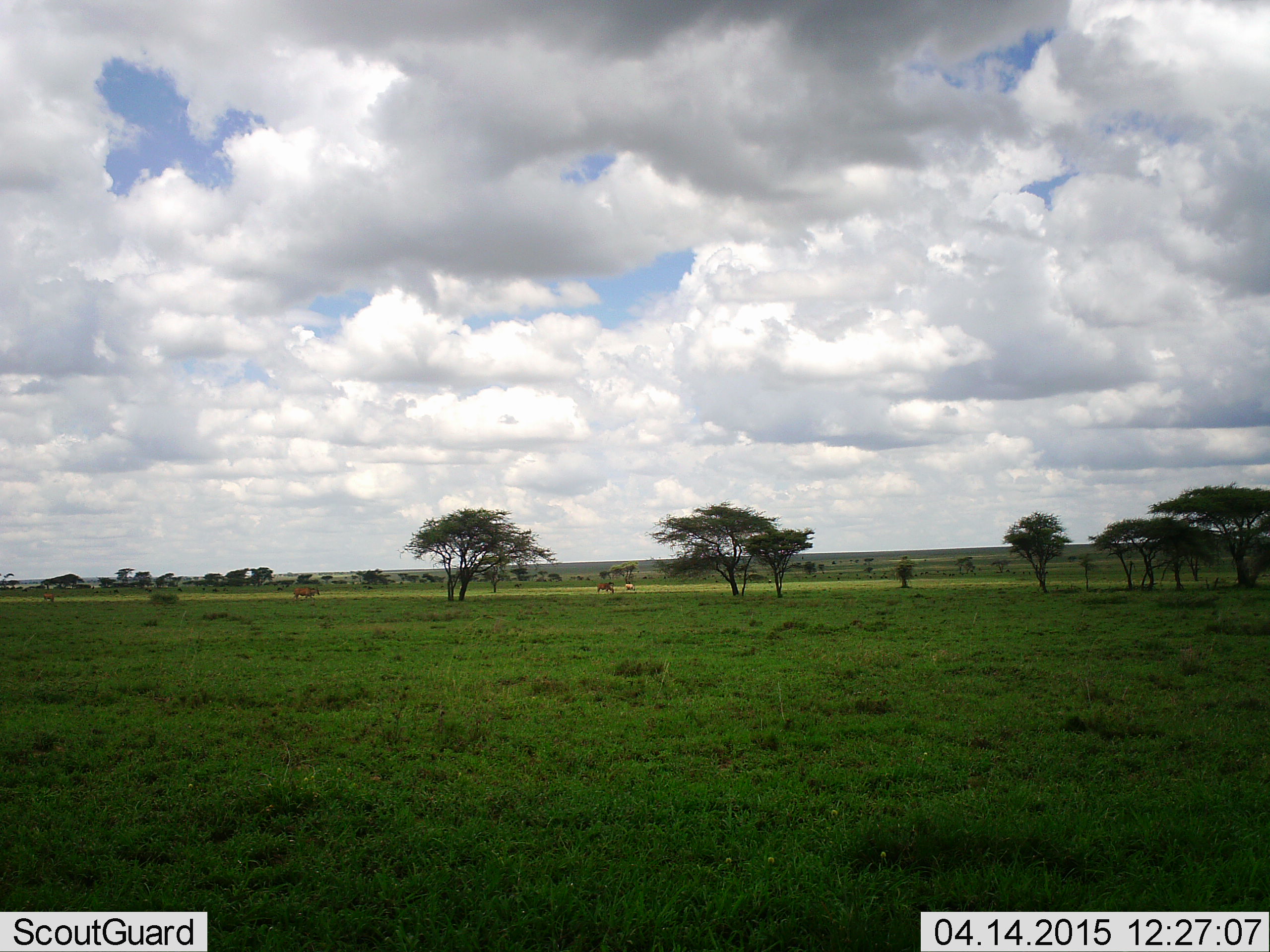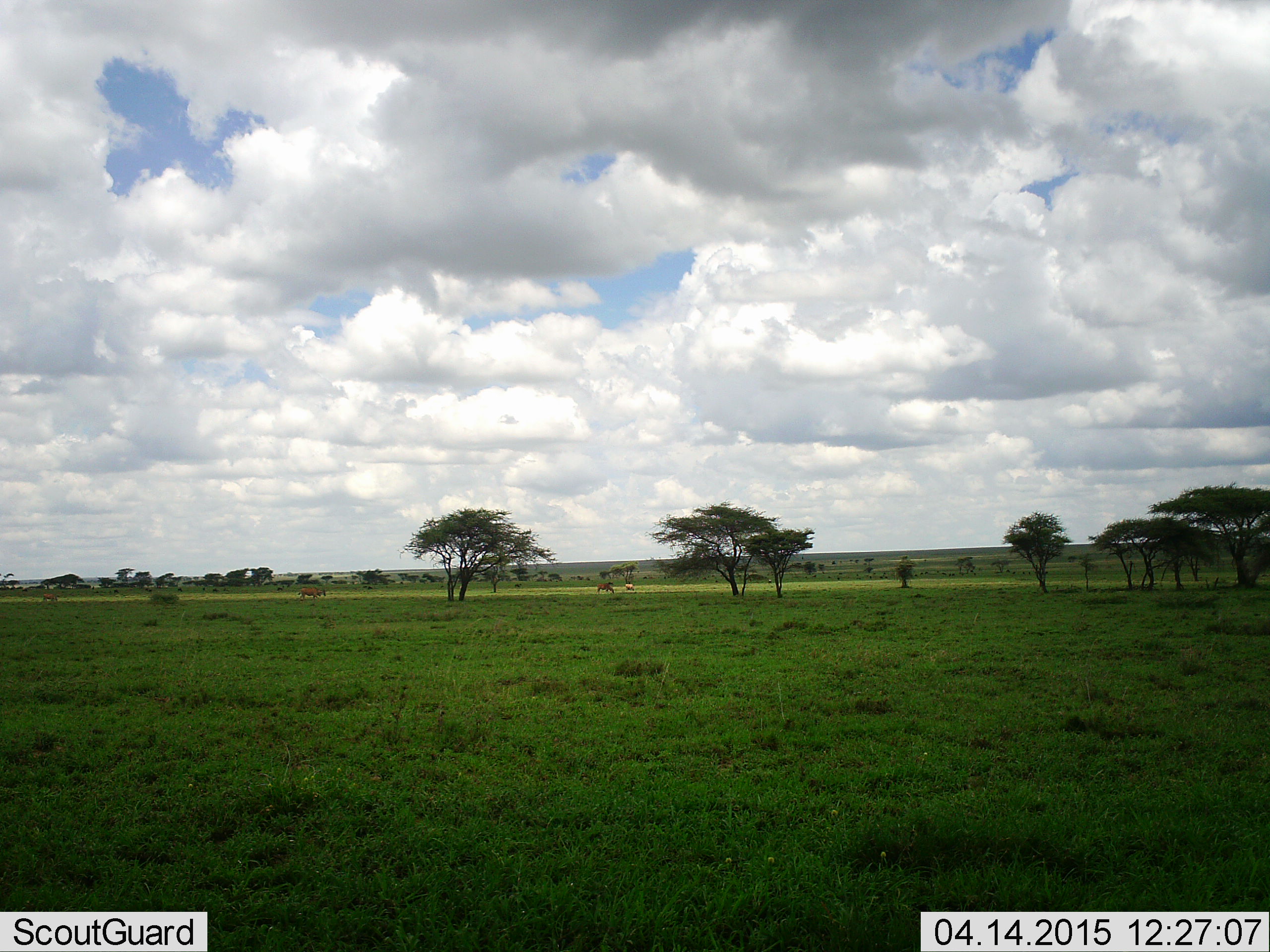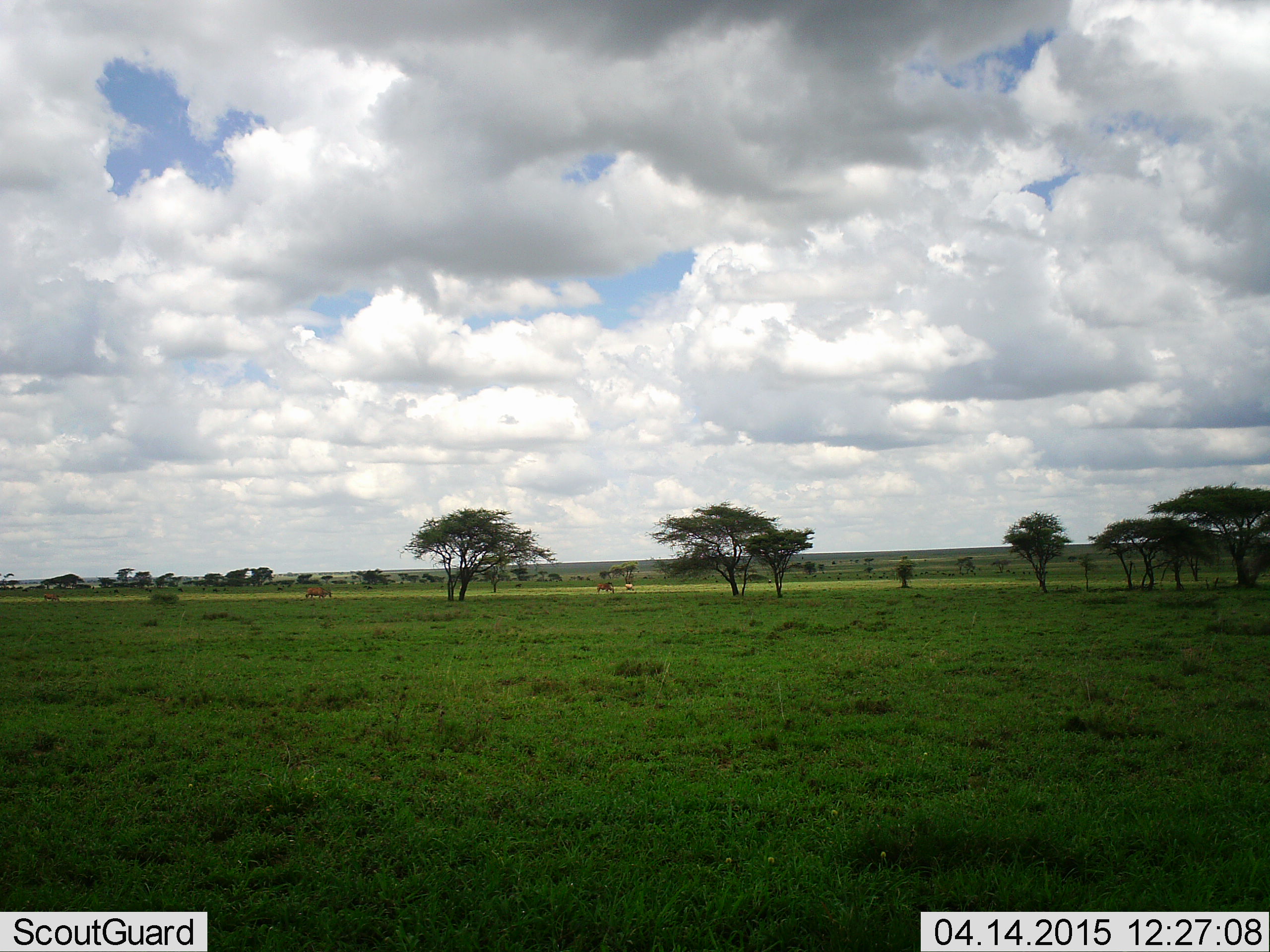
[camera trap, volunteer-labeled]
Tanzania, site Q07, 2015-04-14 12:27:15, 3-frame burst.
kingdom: Animalia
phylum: Chordata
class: Mammalia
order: Artiodactyla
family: Bovidae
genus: Alcelaphus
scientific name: Alcelaphus buselaphus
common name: hartebeest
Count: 2.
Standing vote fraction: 25%.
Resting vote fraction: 0%.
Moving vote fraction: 100%.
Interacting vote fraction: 0%.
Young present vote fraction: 0%.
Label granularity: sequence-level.